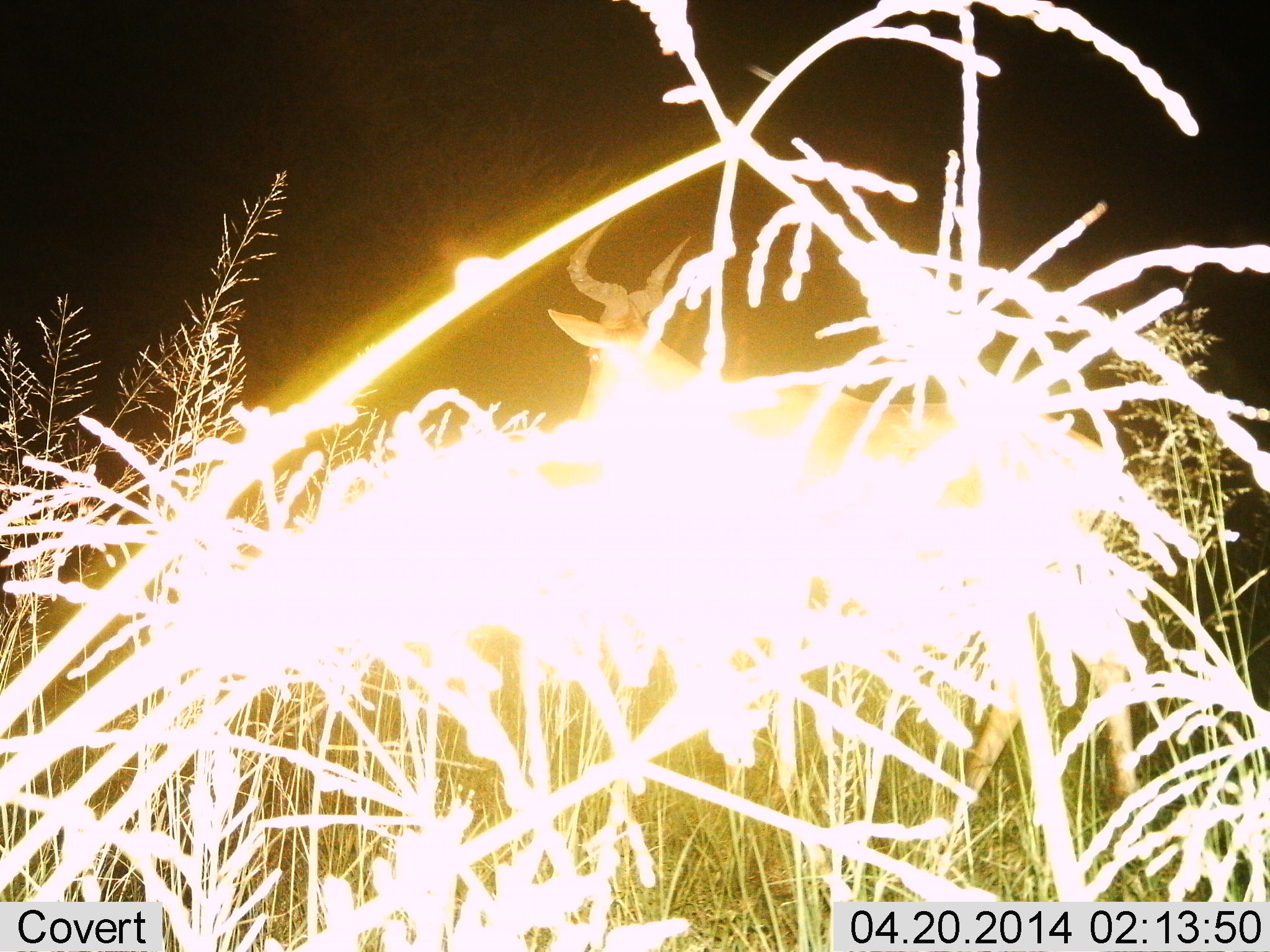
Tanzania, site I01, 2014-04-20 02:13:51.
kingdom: Animalia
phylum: Chordata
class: Mammalia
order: Artiodactyla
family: Bovidae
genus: Alcelaphus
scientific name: Alcelaphus buselaphus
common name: hartebeest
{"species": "hartebeest (Alcelaphus buselaphus)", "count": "1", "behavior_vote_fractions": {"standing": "83%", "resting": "0%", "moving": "22%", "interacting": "0%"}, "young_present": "0%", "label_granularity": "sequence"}